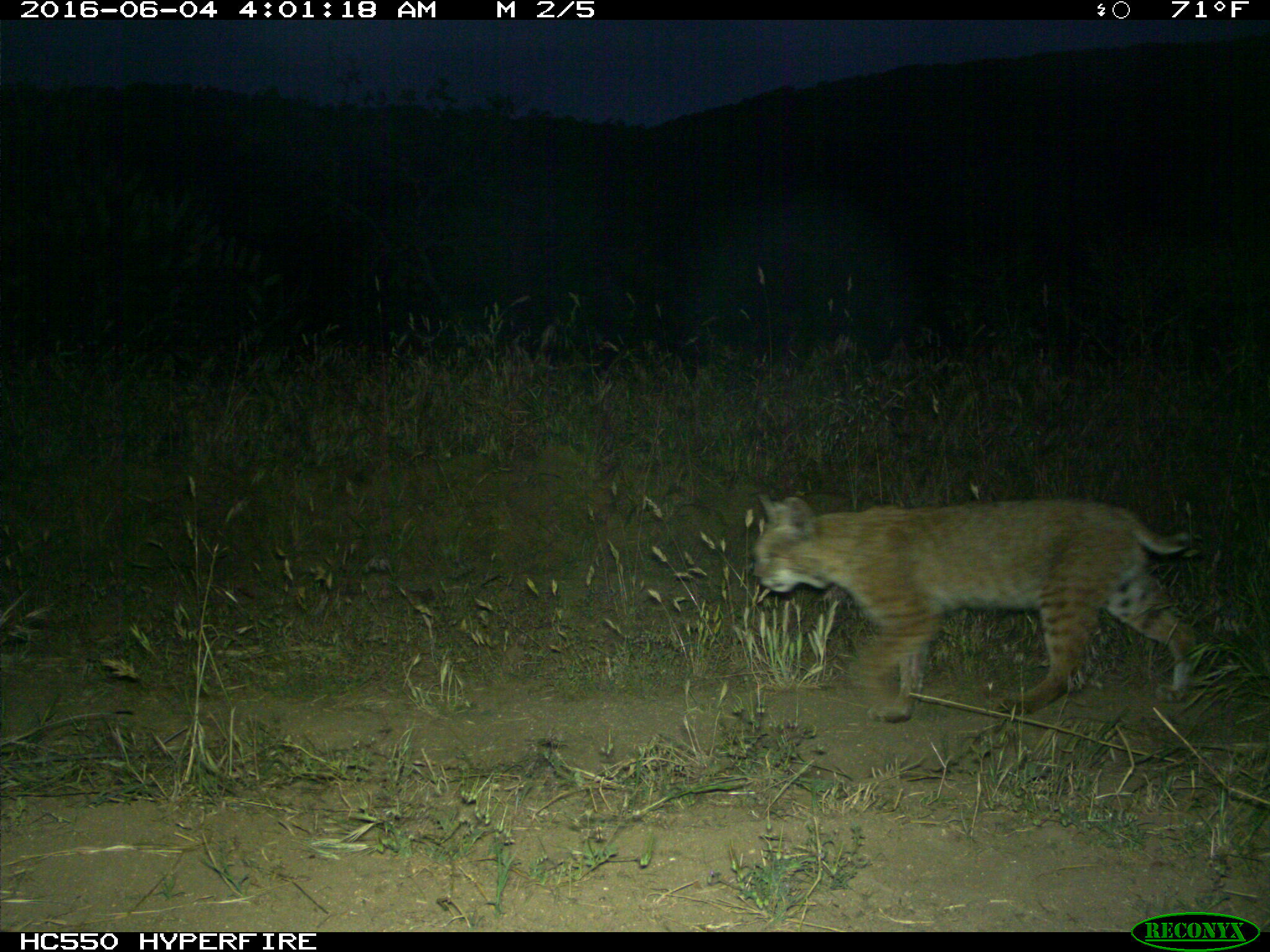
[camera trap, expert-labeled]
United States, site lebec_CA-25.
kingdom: Animalia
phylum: Chordata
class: Mammalia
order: Carnivora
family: Felidae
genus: Lynx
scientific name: Lynx rufus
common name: bobcat